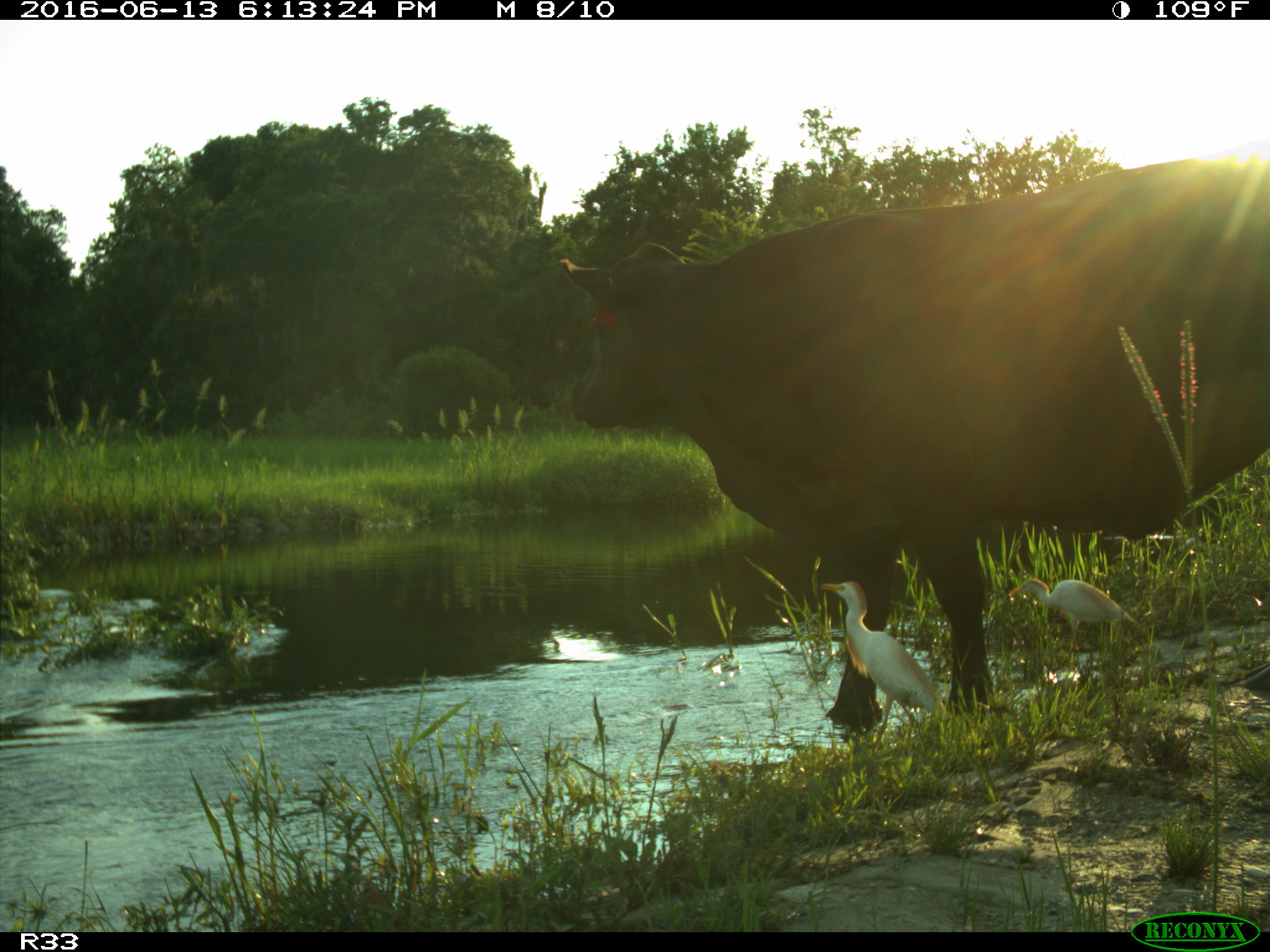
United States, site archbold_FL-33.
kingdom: Animalia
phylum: Chordata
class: Mammalia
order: Artiodactyla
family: Bovidae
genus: Bos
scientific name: Bos taurus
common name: domestic cow